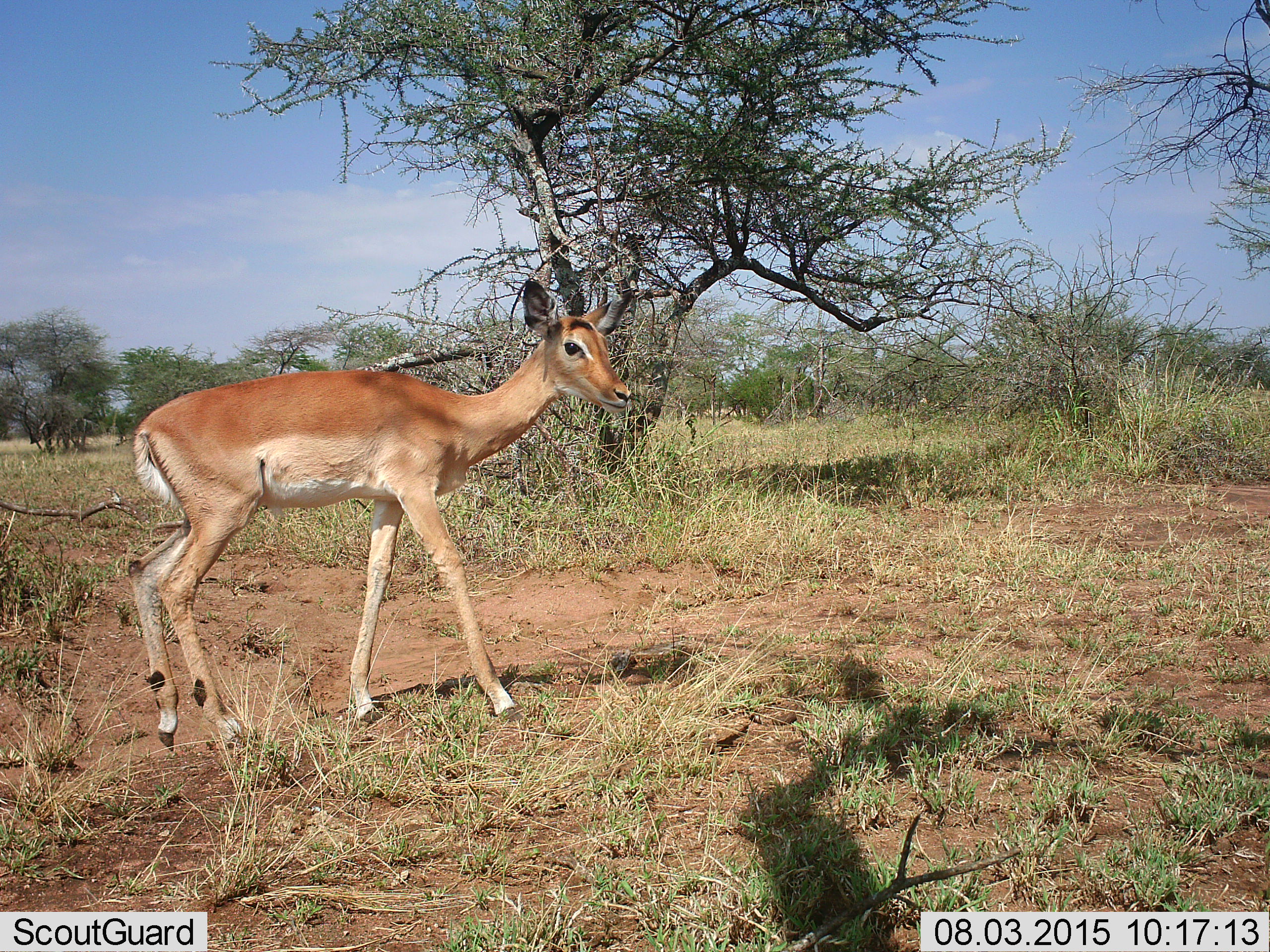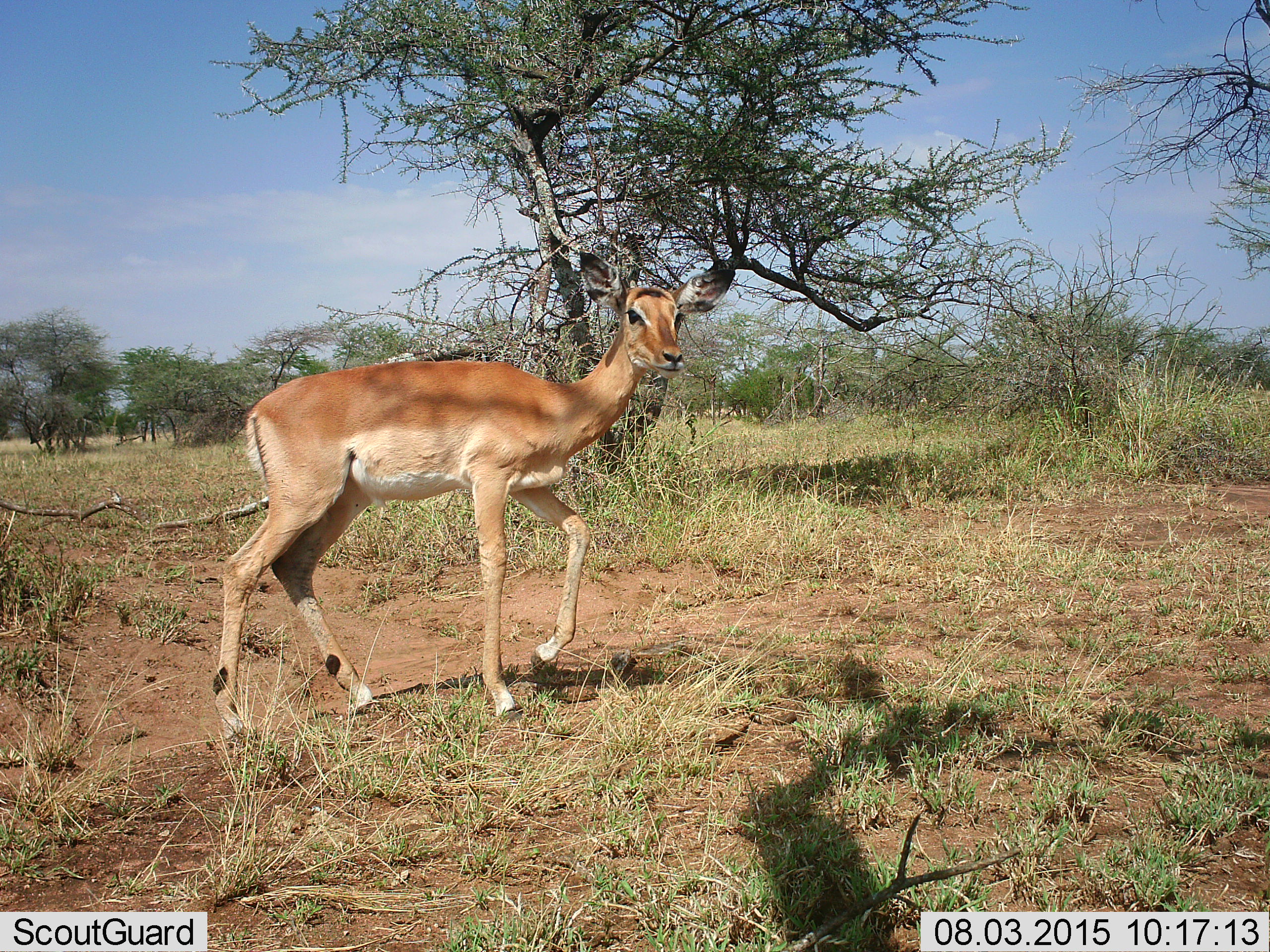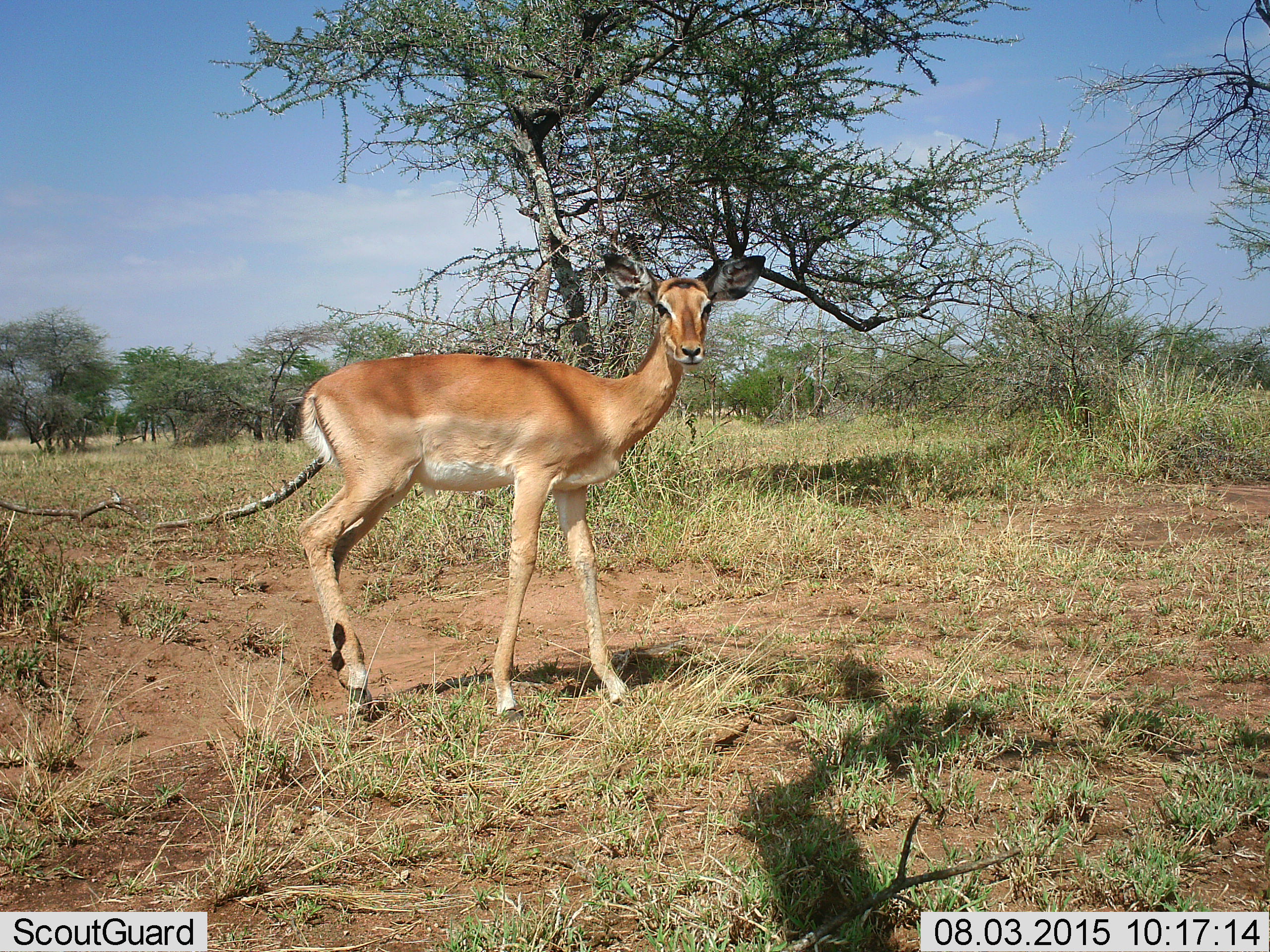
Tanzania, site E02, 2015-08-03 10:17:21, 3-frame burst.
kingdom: Animalia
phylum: Chordata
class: Mammalia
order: Artiodactyla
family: Bovidae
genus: Aepyceros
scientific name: Aepyceros melampus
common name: impala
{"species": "impala (Aepyceros melampus)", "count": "1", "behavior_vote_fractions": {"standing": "23%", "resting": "0%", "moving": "92%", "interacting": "0%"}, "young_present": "15%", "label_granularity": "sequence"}